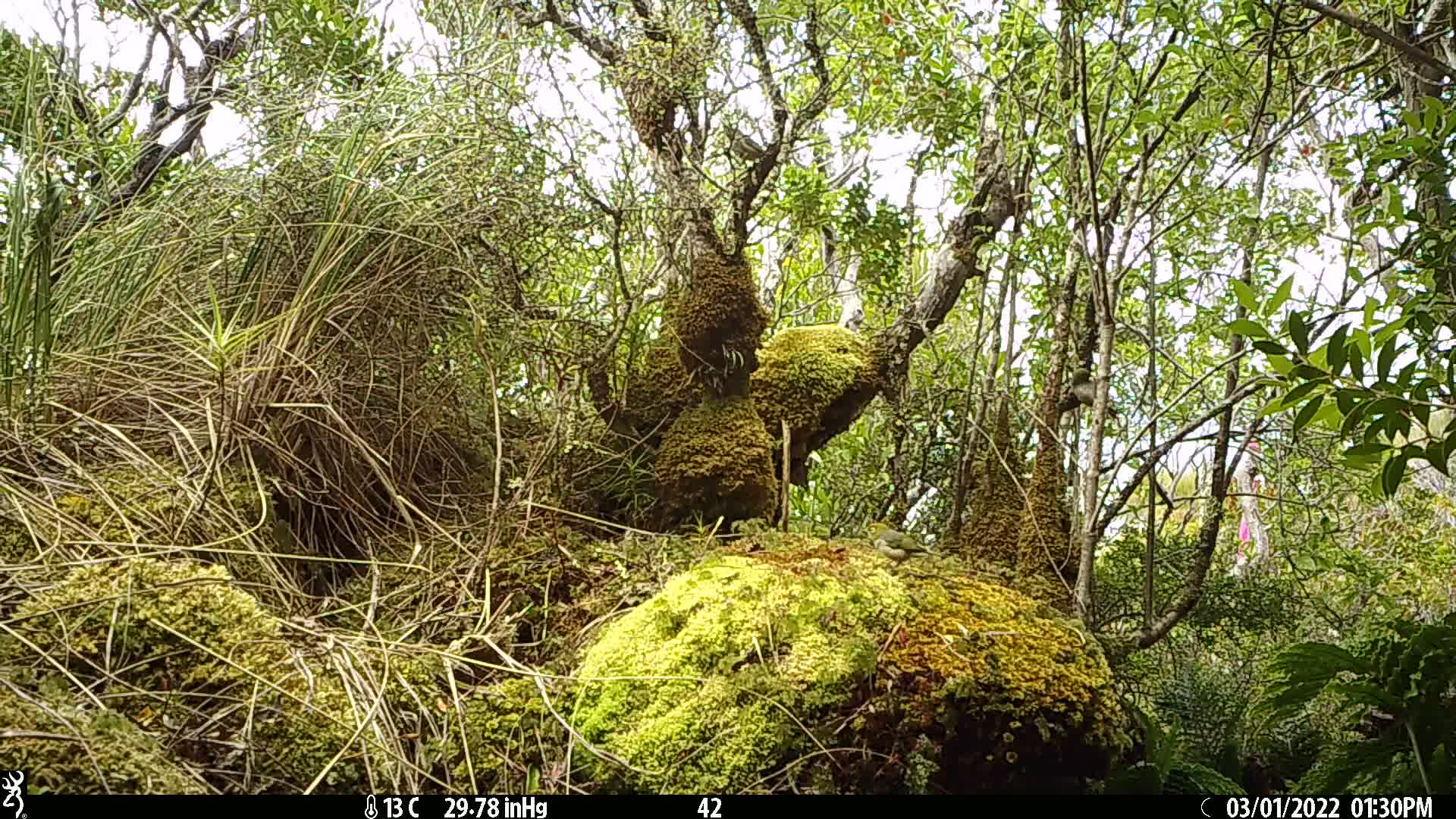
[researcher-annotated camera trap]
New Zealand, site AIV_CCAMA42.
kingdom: Animalia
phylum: Chordata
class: Aves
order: Passeriformes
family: Zosteropidae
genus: Zosterops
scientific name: Zosterops lateralis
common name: silvereye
Silvereye (Zosterops lateralis).